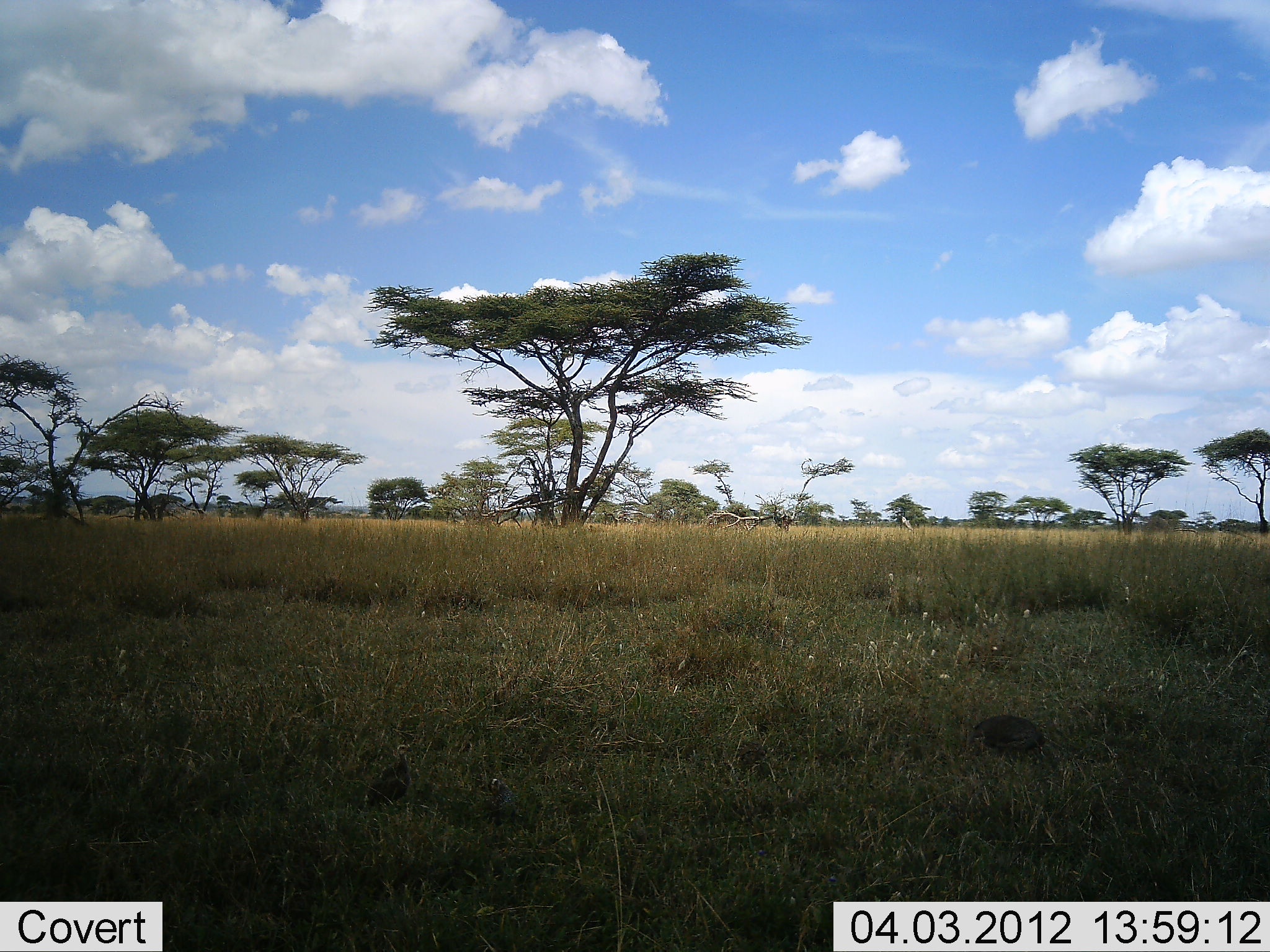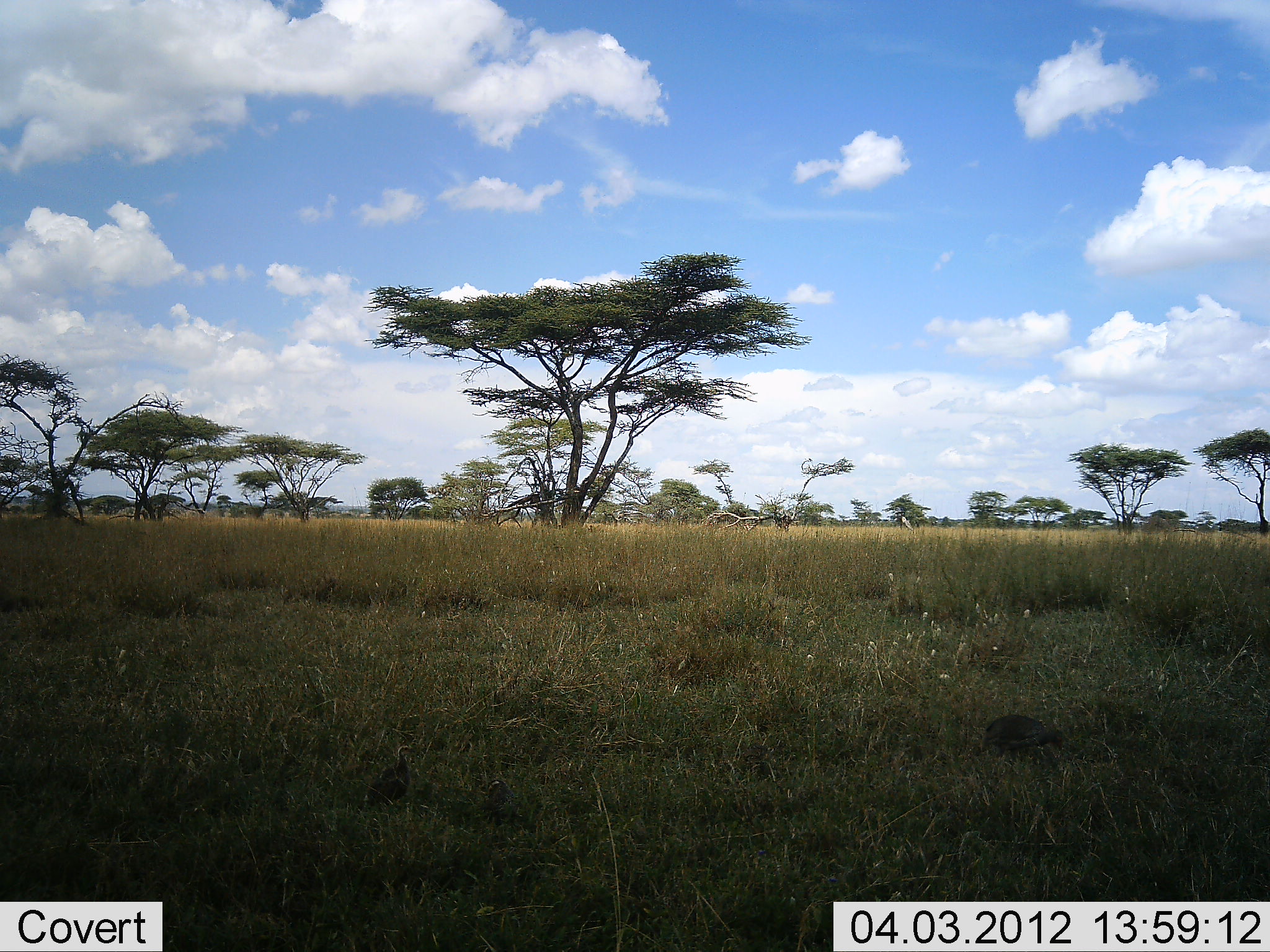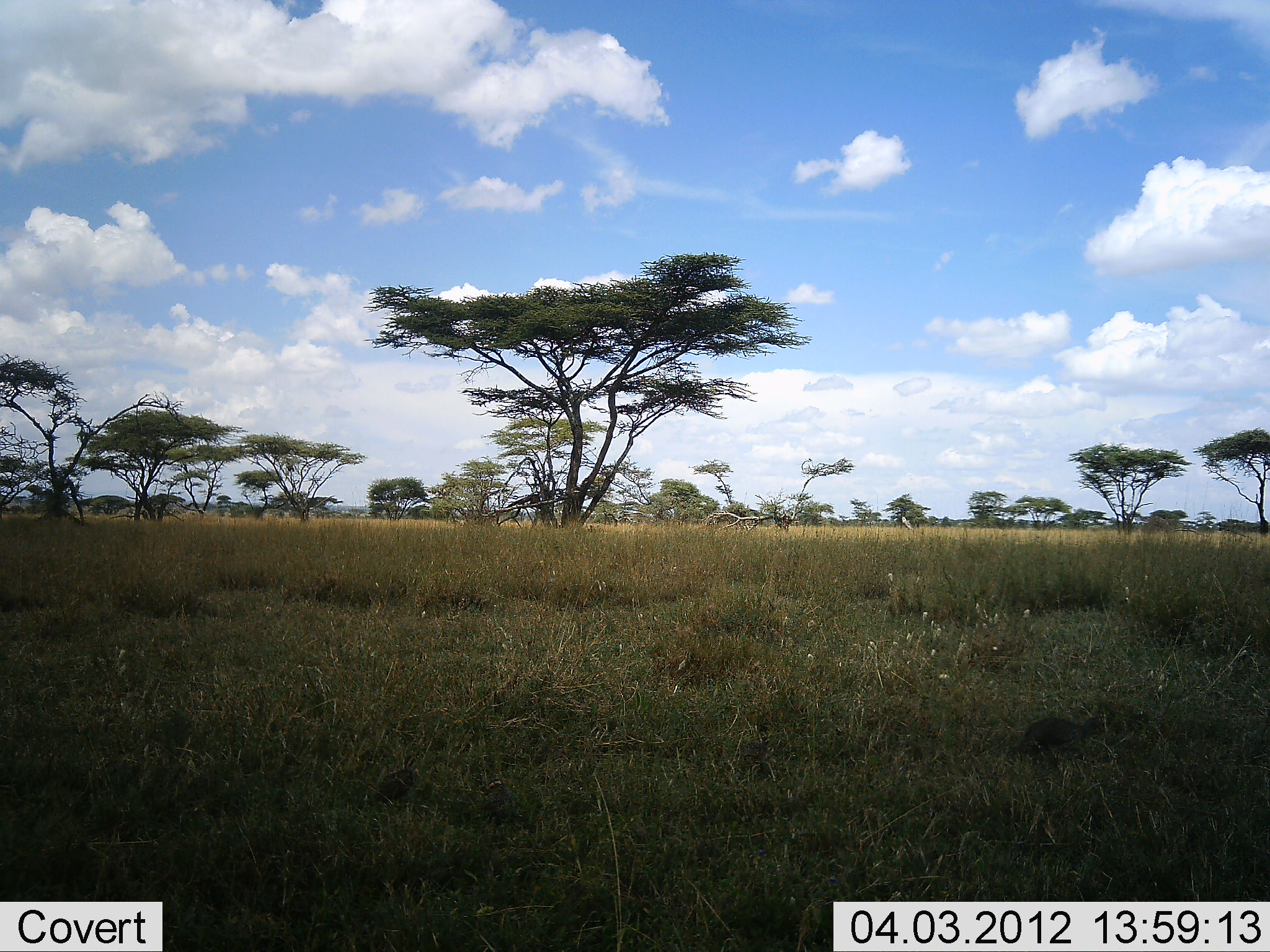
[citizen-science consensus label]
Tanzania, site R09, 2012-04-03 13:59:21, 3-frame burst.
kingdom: Animalia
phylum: Chordata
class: Aves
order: Galliformes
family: Numididae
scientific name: Numididae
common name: guinea fowl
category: guineafowl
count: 2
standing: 29%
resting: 7%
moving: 50%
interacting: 0%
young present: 7%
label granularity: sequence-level